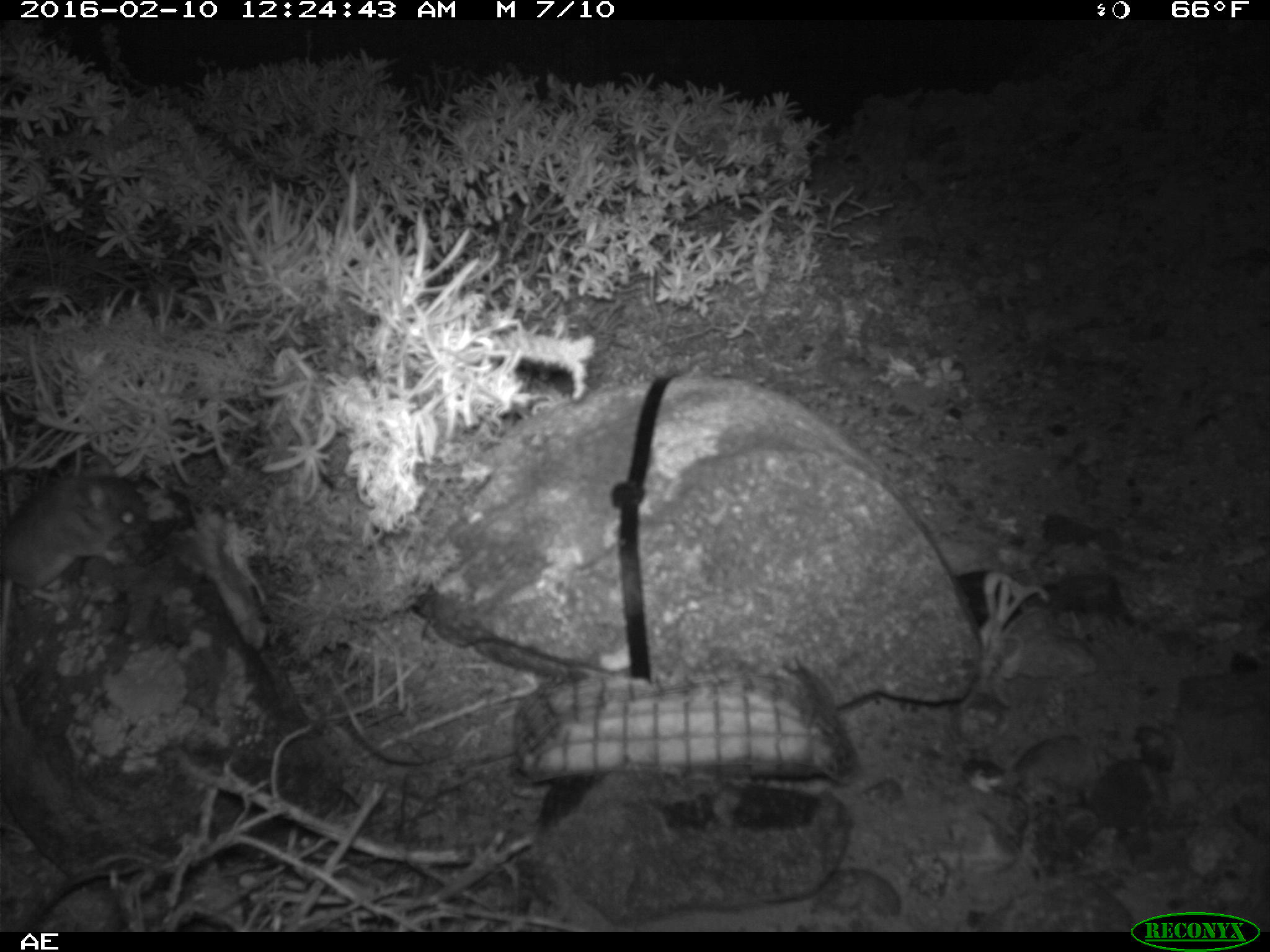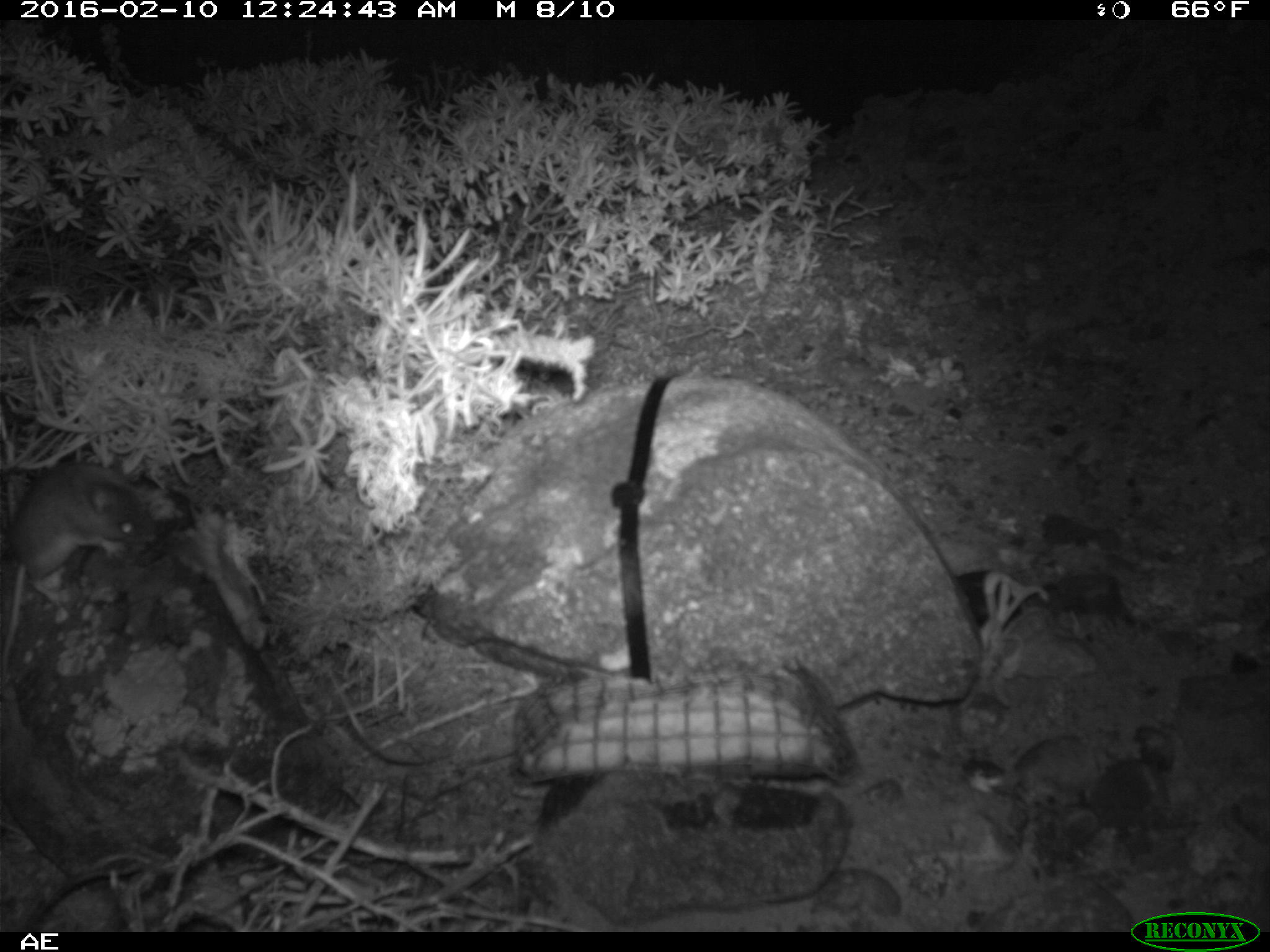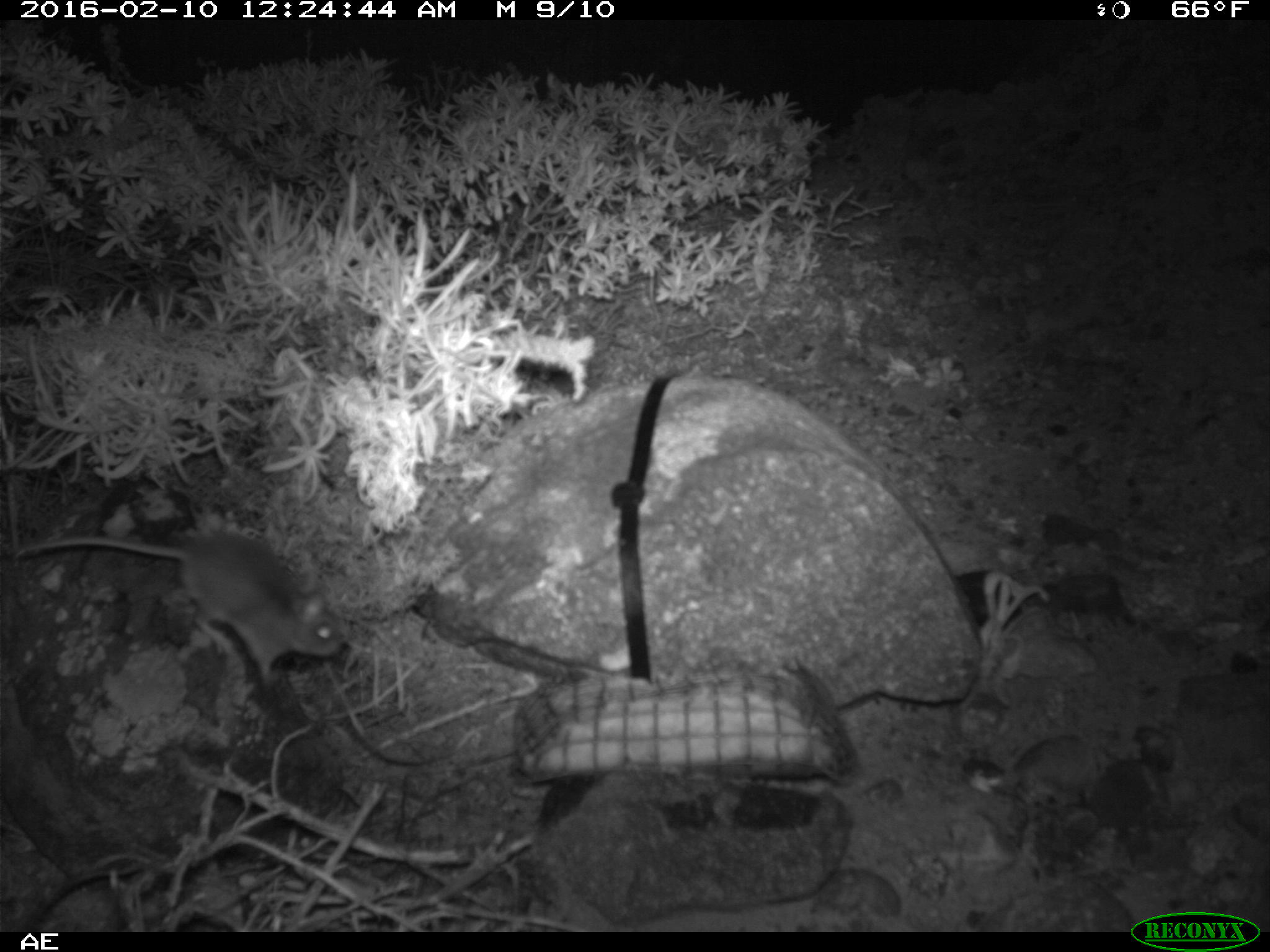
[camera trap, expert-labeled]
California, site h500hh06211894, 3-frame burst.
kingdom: Animalia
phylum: Chordata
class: Mammalia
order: Rodentia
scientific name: Rodentia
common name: rodent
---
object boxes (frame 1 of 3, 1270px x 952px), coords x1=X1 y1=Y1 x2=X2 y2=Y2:
rodent: x1=0 y1=451 x2=145 y2=665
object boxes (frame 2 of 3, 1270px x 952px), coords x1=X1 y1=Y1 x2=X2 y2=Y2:
rodent: x1=0 y1=462 x2=161 y2=687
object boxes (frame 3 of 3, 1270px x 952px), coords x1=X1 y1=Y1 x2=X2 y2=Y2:
rodent: x1=11 y1=531 x2=340 y2=683